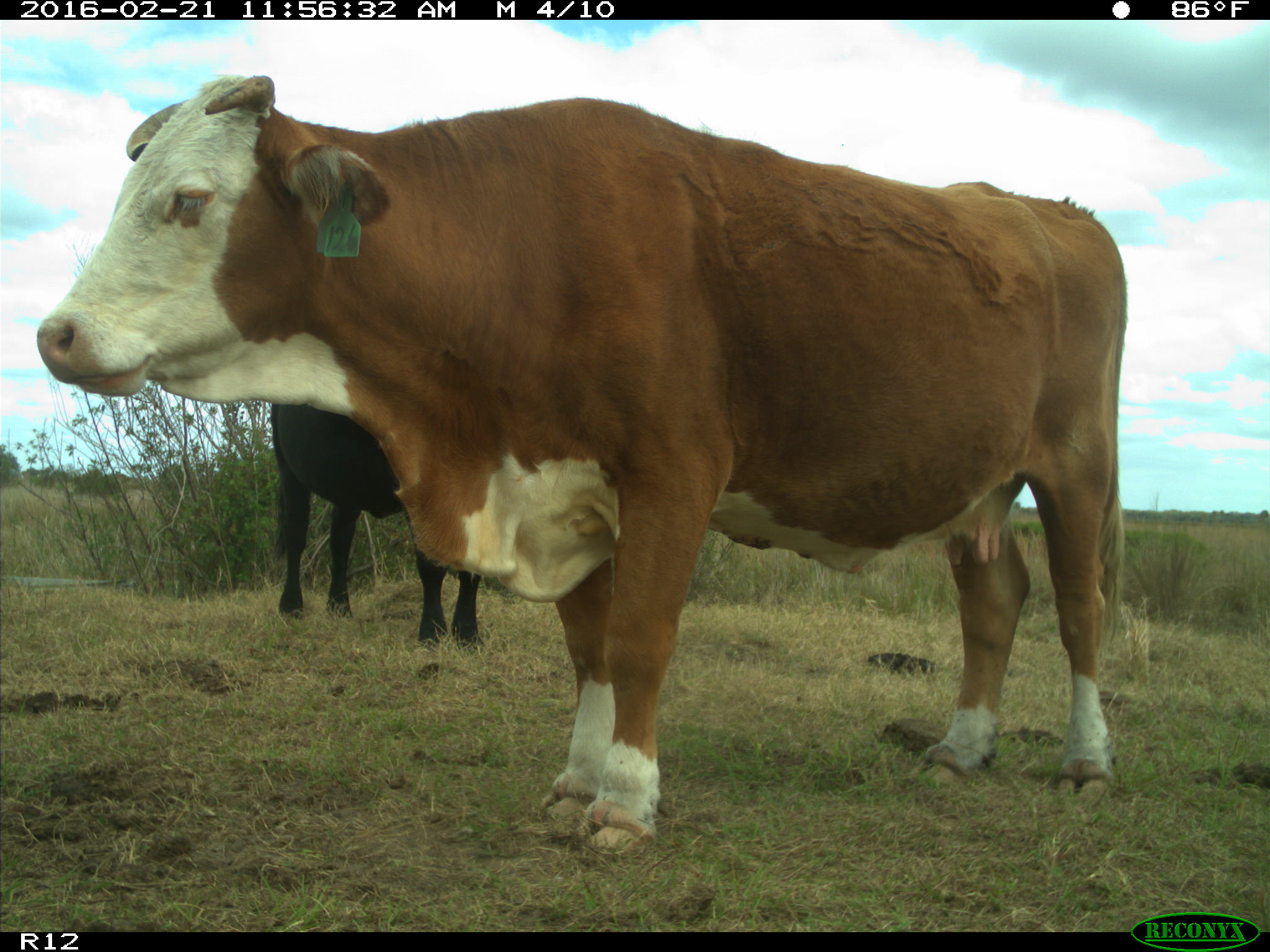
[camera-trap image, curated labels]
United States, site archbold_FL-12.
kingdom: Animalia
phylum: Chordata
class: Mammalia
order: Artiodactyla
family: Bovidae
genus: Bos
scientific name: Bos taurus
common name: domestic cow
Bos taurus (domestic cow).